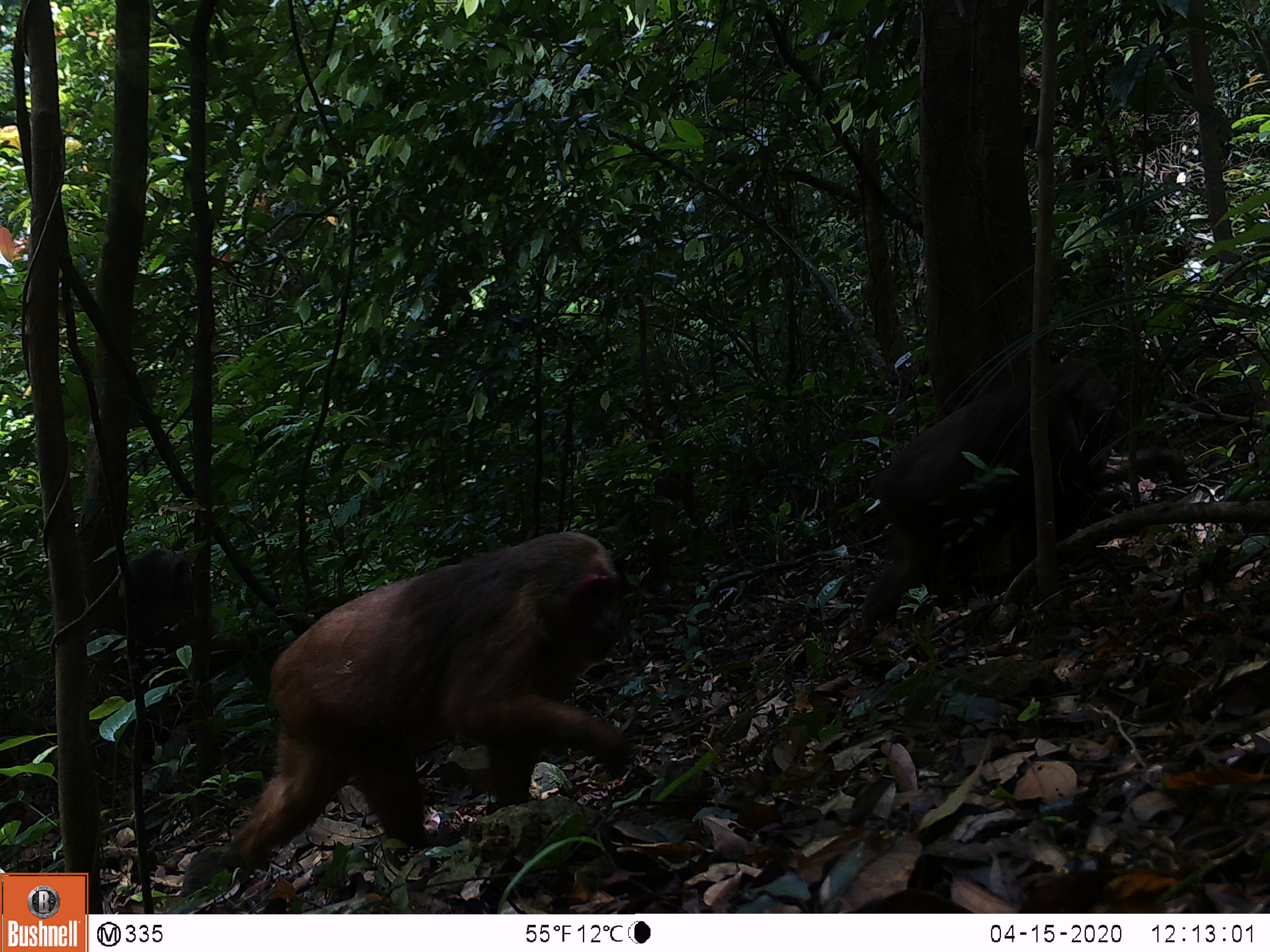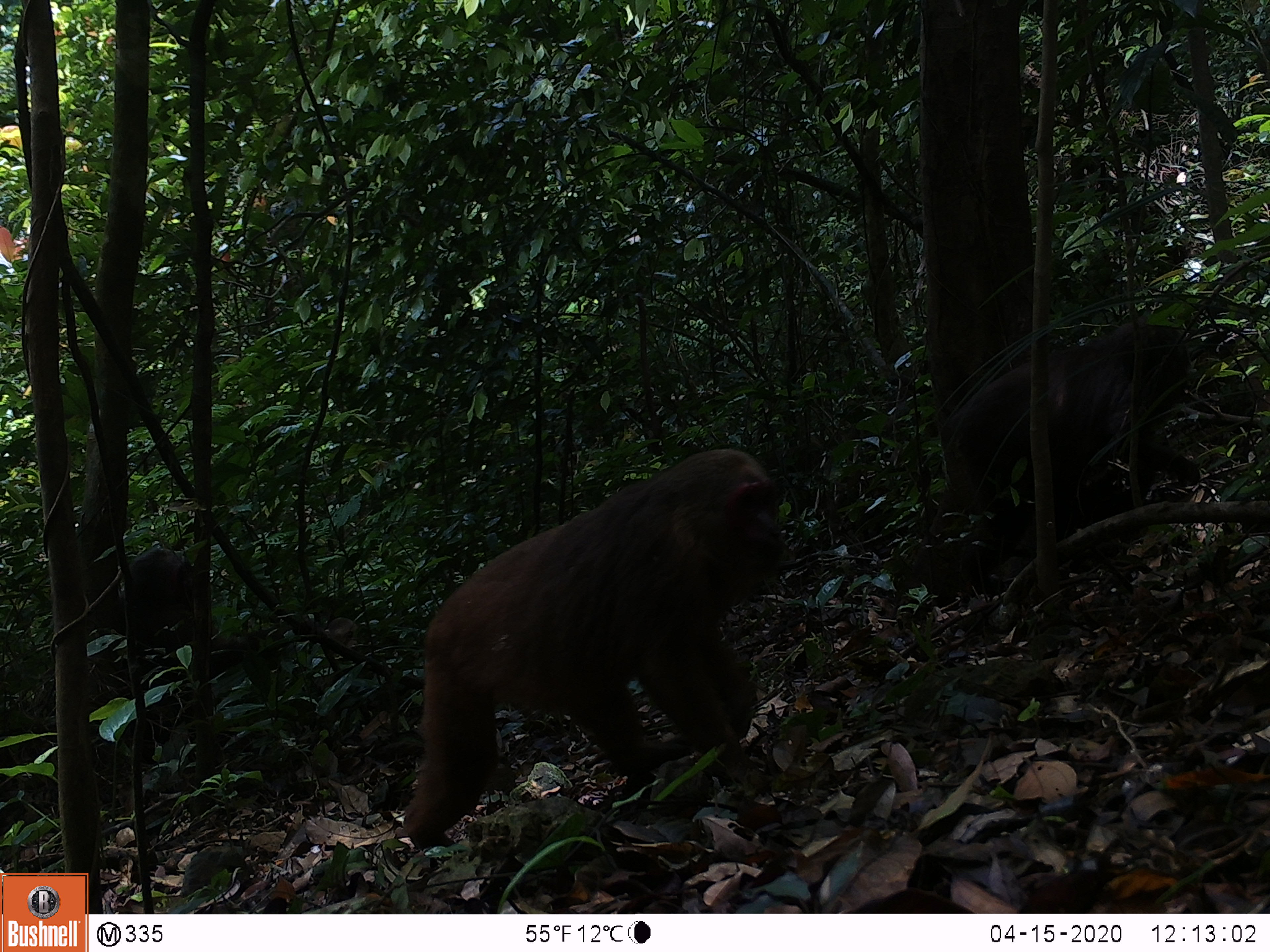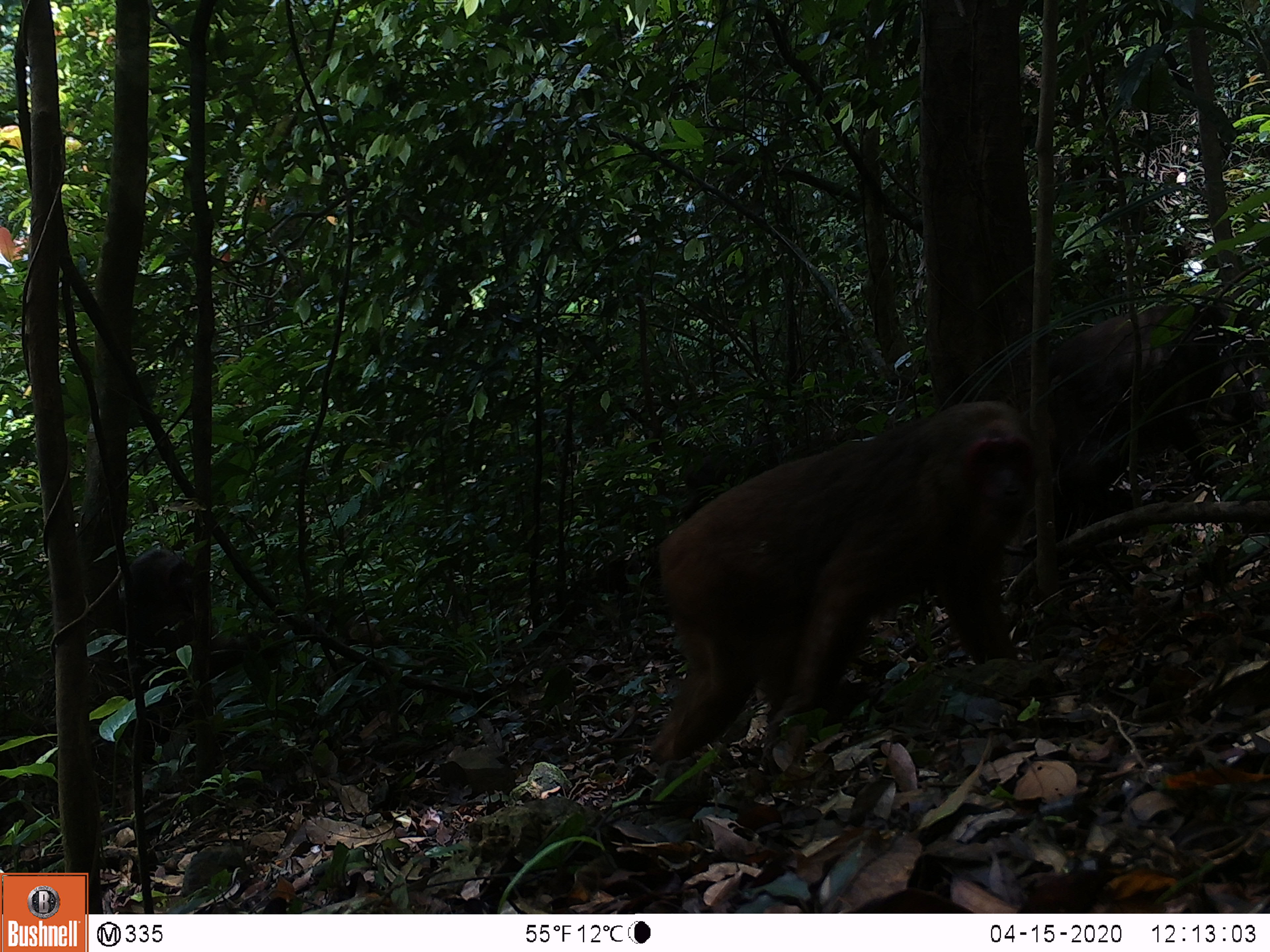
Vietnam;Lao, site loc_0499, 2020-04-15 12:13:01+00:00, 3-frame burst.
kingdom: Animalia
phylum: Chordata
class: Mammalia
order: Primates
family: Cercopithecidae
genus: Macaca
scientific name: Macaca arctoides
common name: stump-tailed macaque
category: stump tailed macaque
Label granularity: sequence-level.